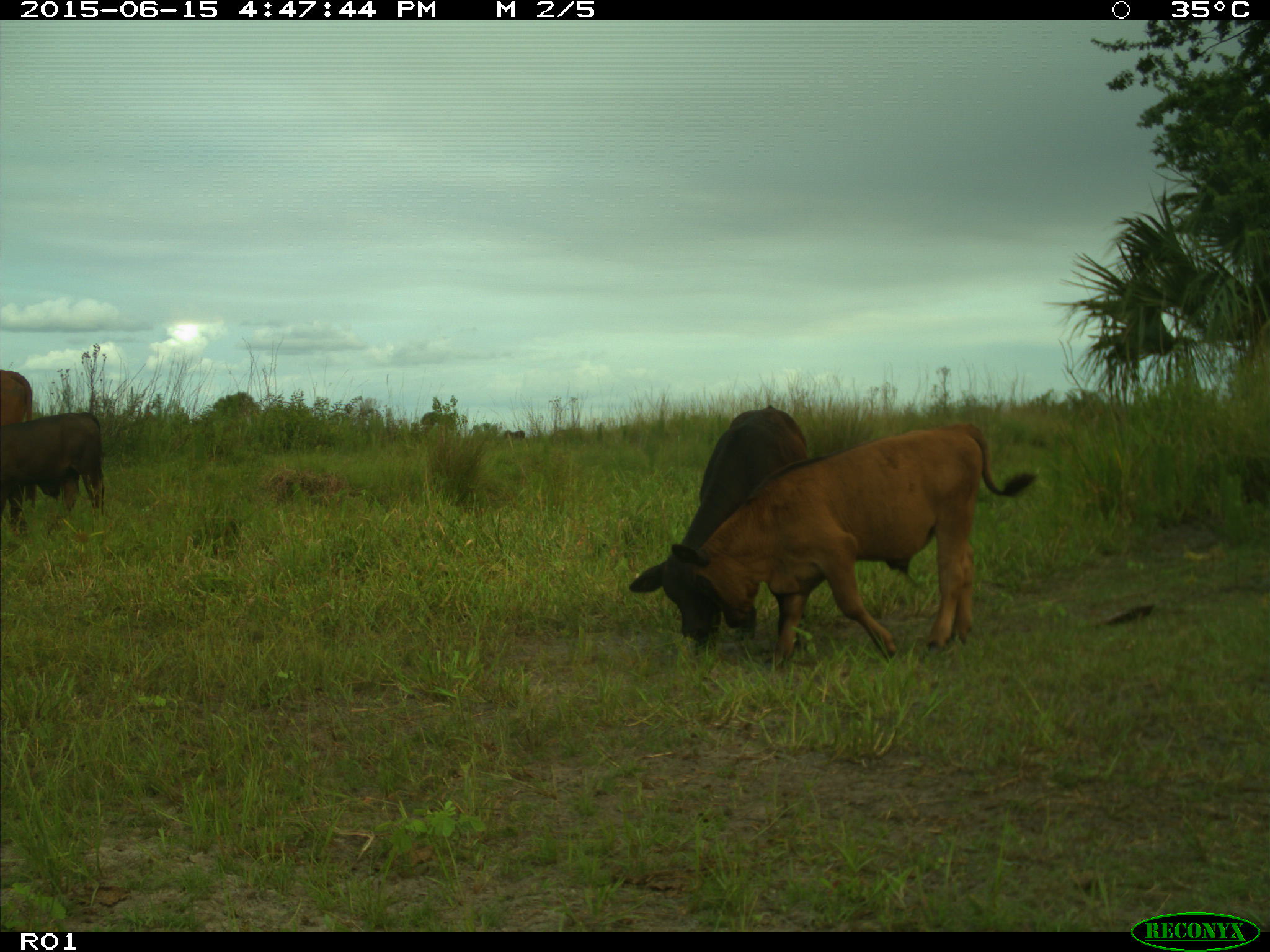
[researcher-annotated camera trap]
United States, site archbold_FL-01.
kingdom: Animalia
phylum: Chordata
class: Mammalia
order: Artiodactyla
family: Bovidae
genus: Bos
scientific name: Bos taurus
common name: domestic cow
Bos taurus (domestic cow).